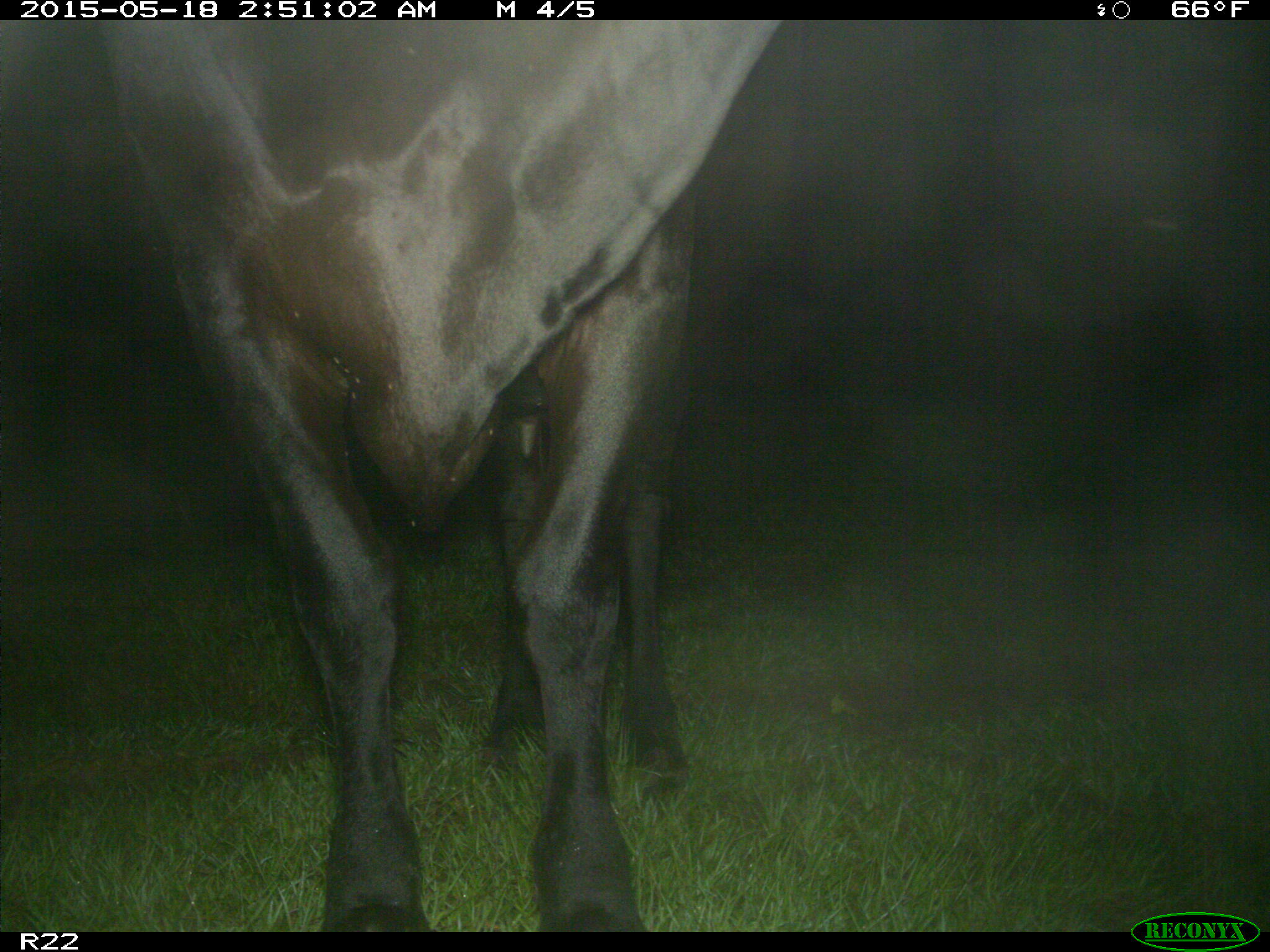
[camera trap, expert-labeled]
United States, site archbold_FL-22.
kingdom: Animalia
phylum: Chordata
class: Mammalia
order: Artiodactyla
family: Bovidae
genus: Bos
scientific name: Bos taurus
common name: domestic cow